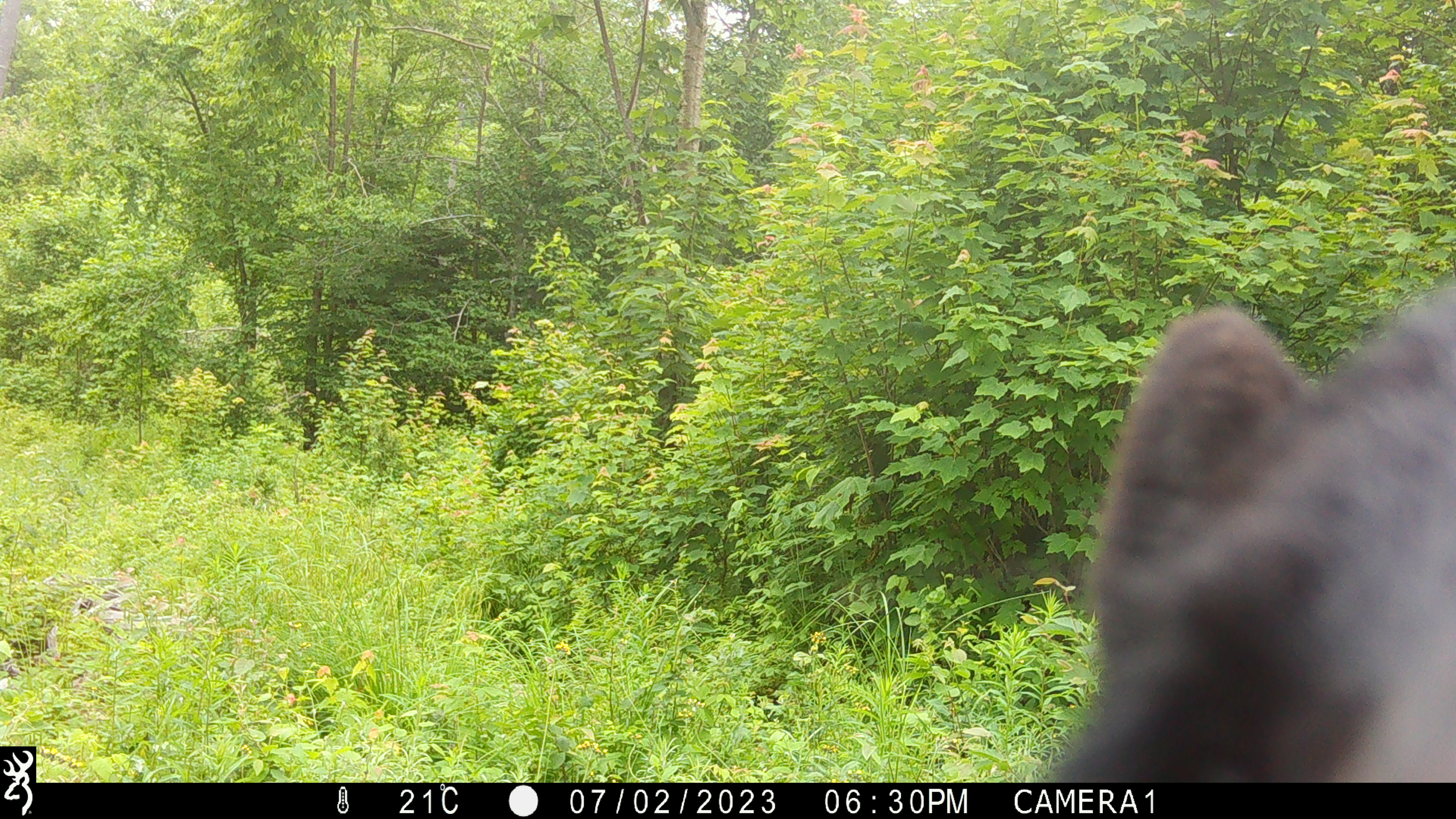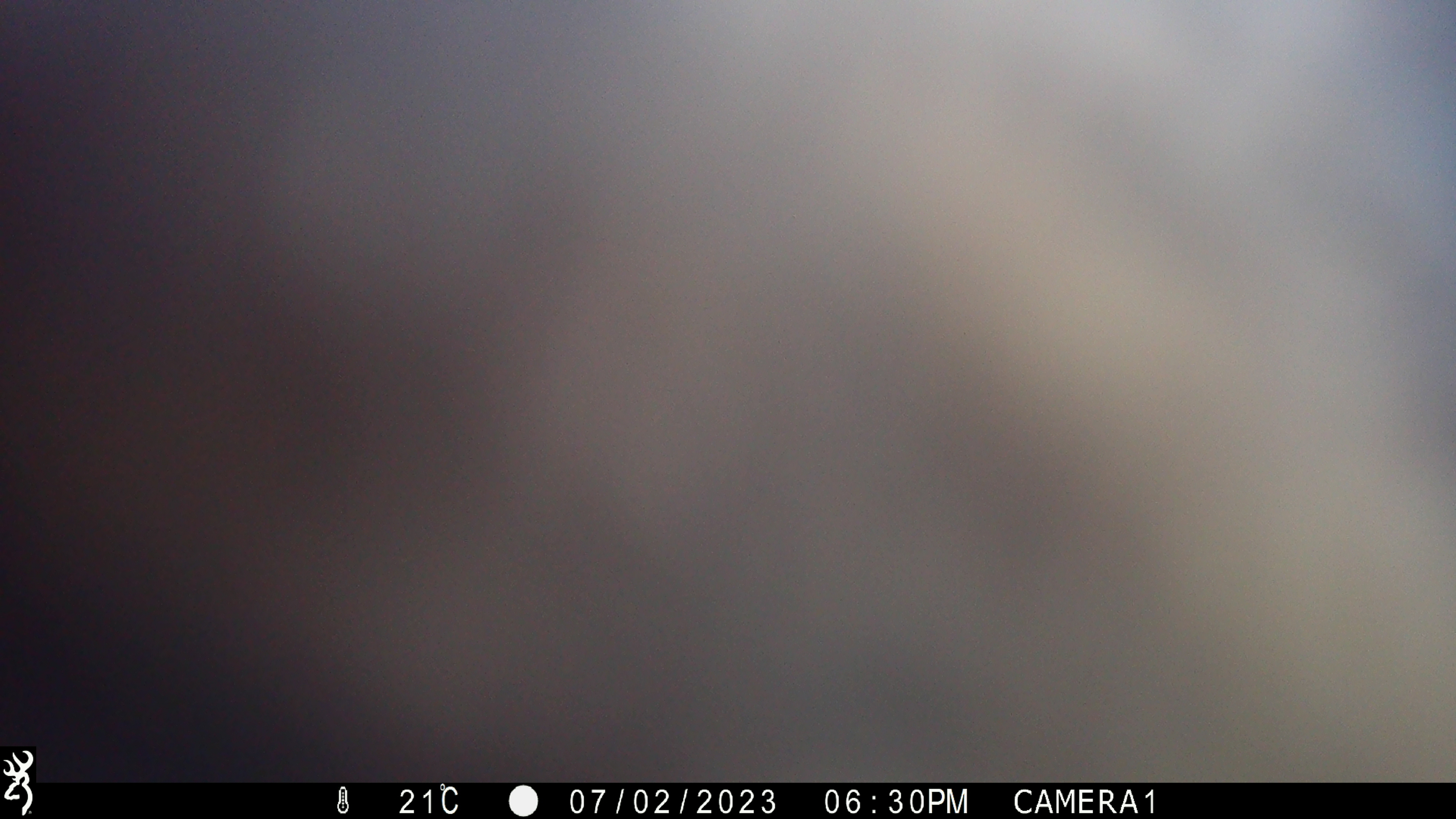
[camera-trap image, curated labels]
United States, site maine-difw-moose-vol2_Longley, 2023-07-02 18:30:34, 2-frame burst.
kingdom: Animalia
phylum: Chordata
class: Mammalia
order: Carnivora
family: Ursidae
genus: Ursus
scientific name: Ursus americanus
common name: black bear